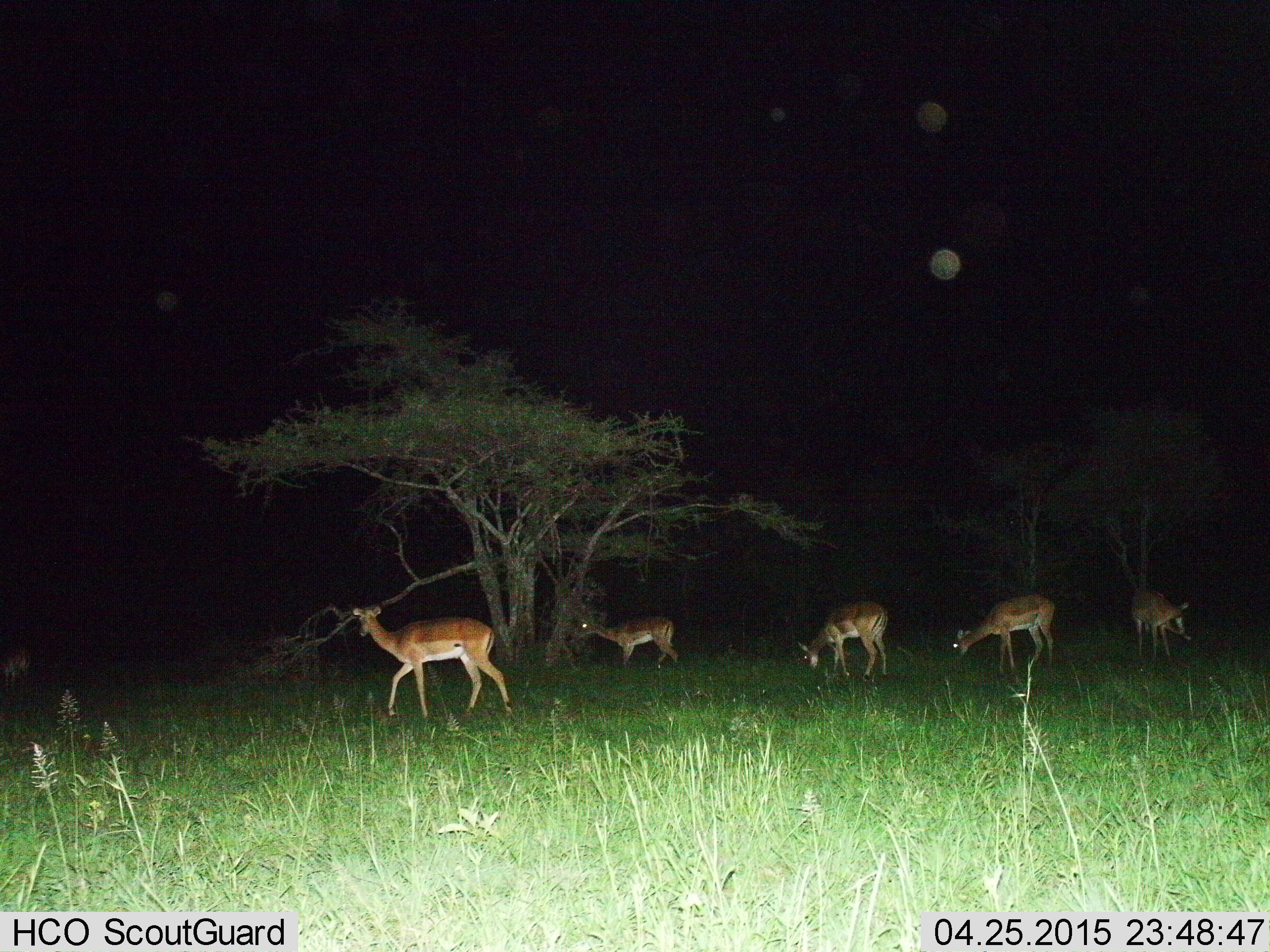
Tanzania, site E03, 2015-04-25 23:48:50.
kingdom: Animalia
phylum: Chordata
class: Mammalia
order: Artiodactyla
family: Bovidae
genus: Aepyceros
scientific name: Aepyceros melampus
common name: impala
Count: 5.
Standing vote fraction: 60%.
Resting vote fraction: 0%.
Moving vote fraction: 70%.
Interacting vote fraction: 0%.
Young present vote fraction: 0%.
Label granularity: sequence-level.